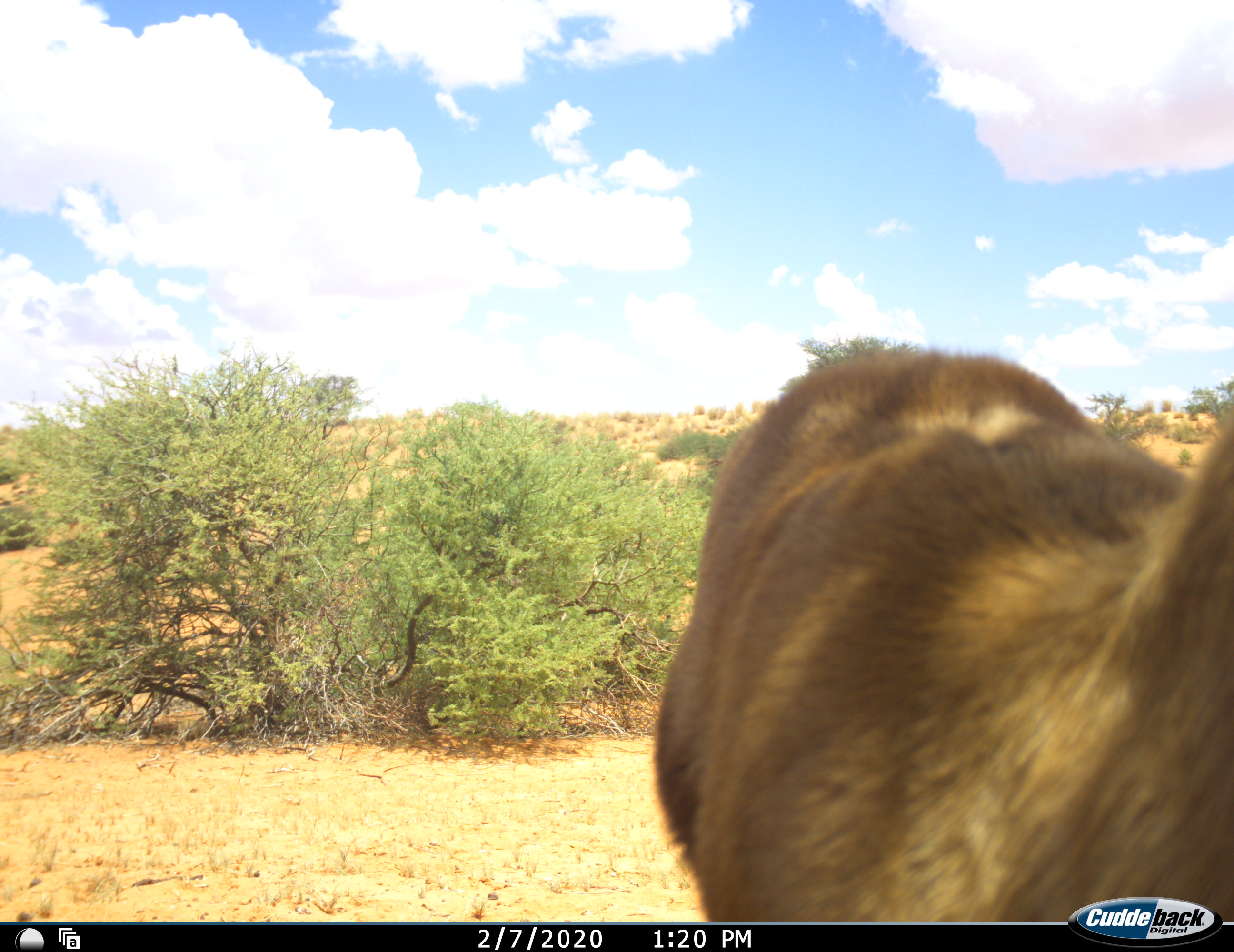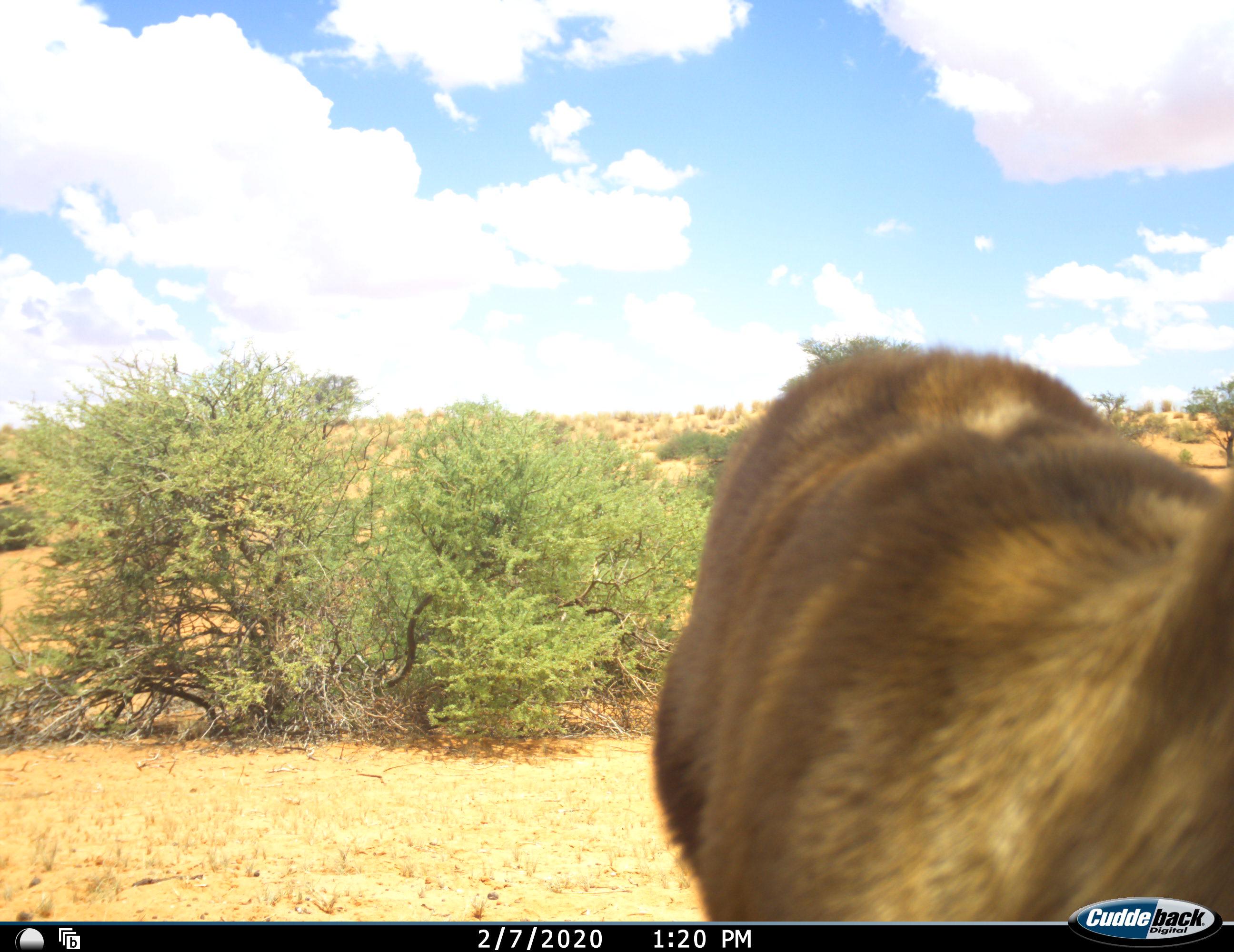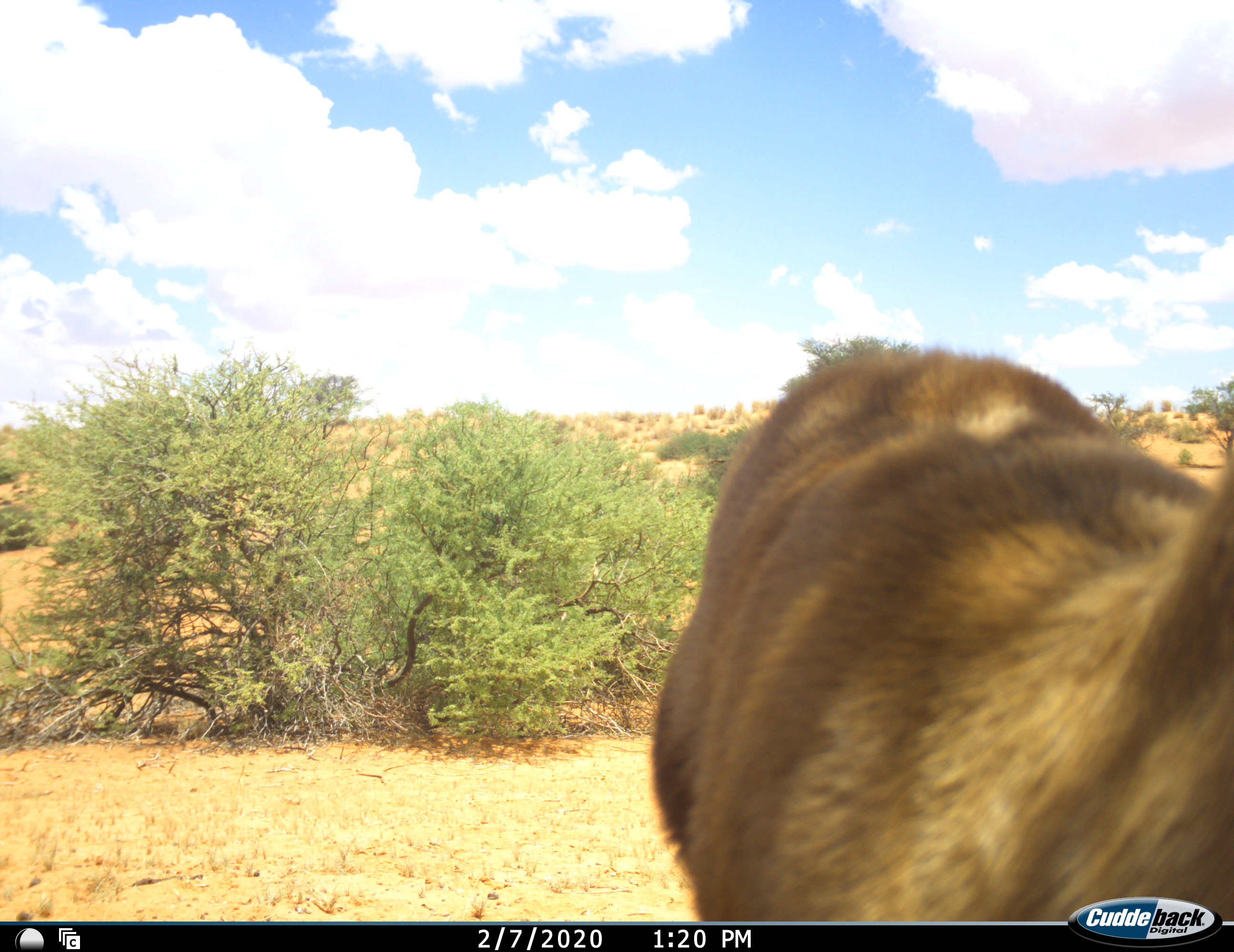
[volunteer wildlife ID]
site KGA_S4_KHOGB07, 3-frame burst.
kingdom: Animalia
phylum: Chordata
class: Mammalia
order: Artiodactyla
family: Bovidae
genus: Antidorcas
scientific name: Antidorcas marsupialis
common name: springbok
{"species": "springbok (Antidorcas marsupialis)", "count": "1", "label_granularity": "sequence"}